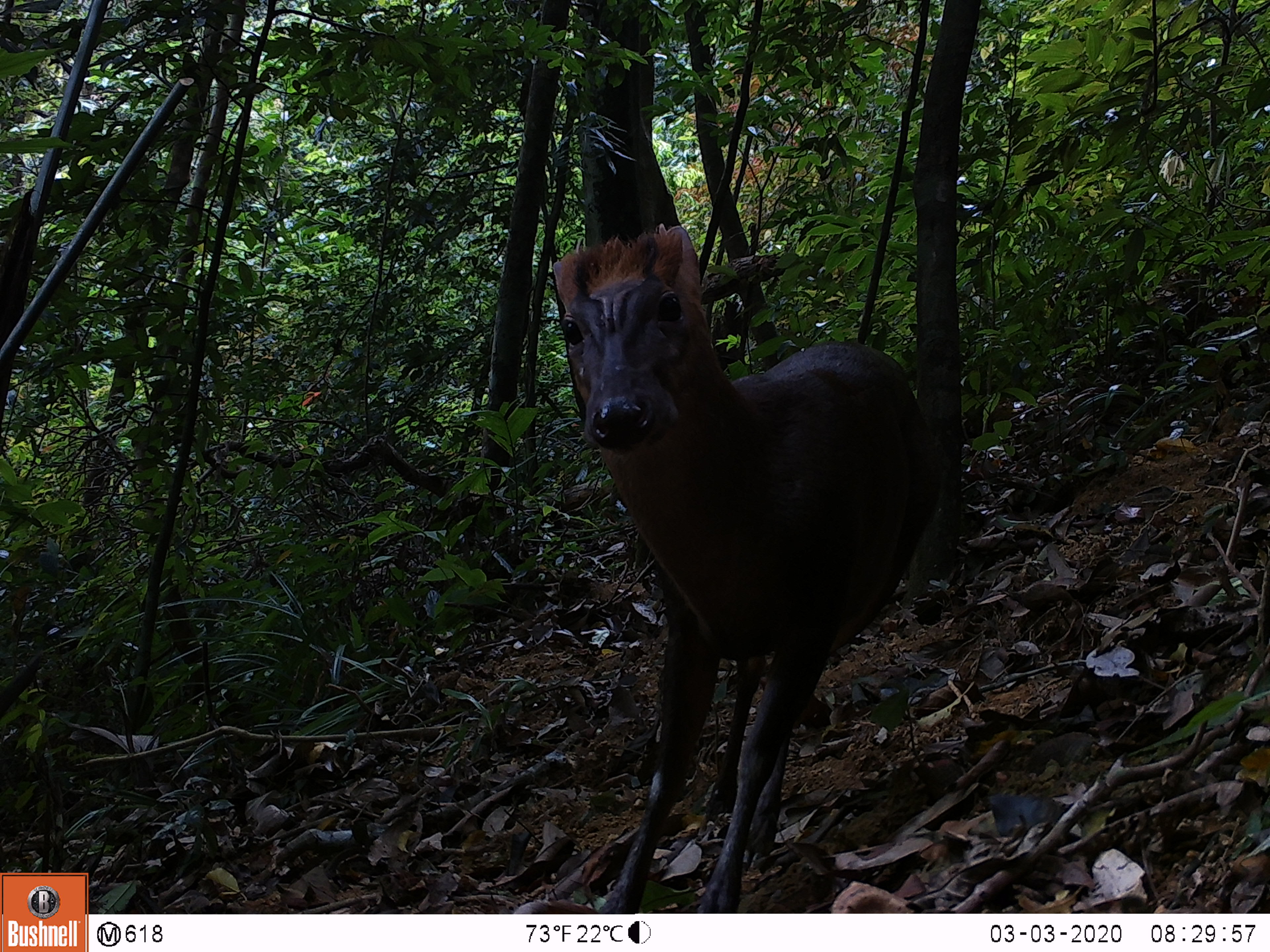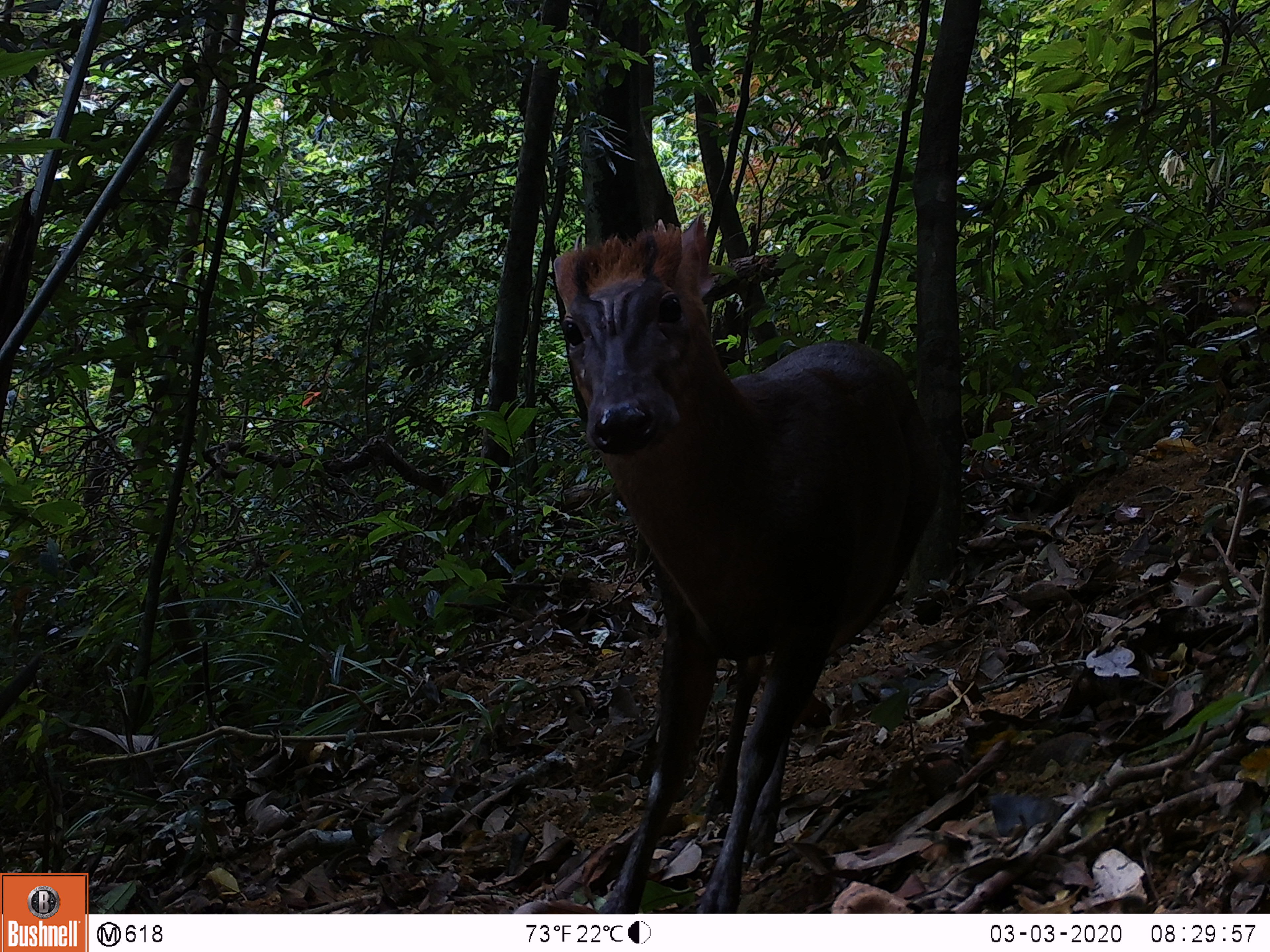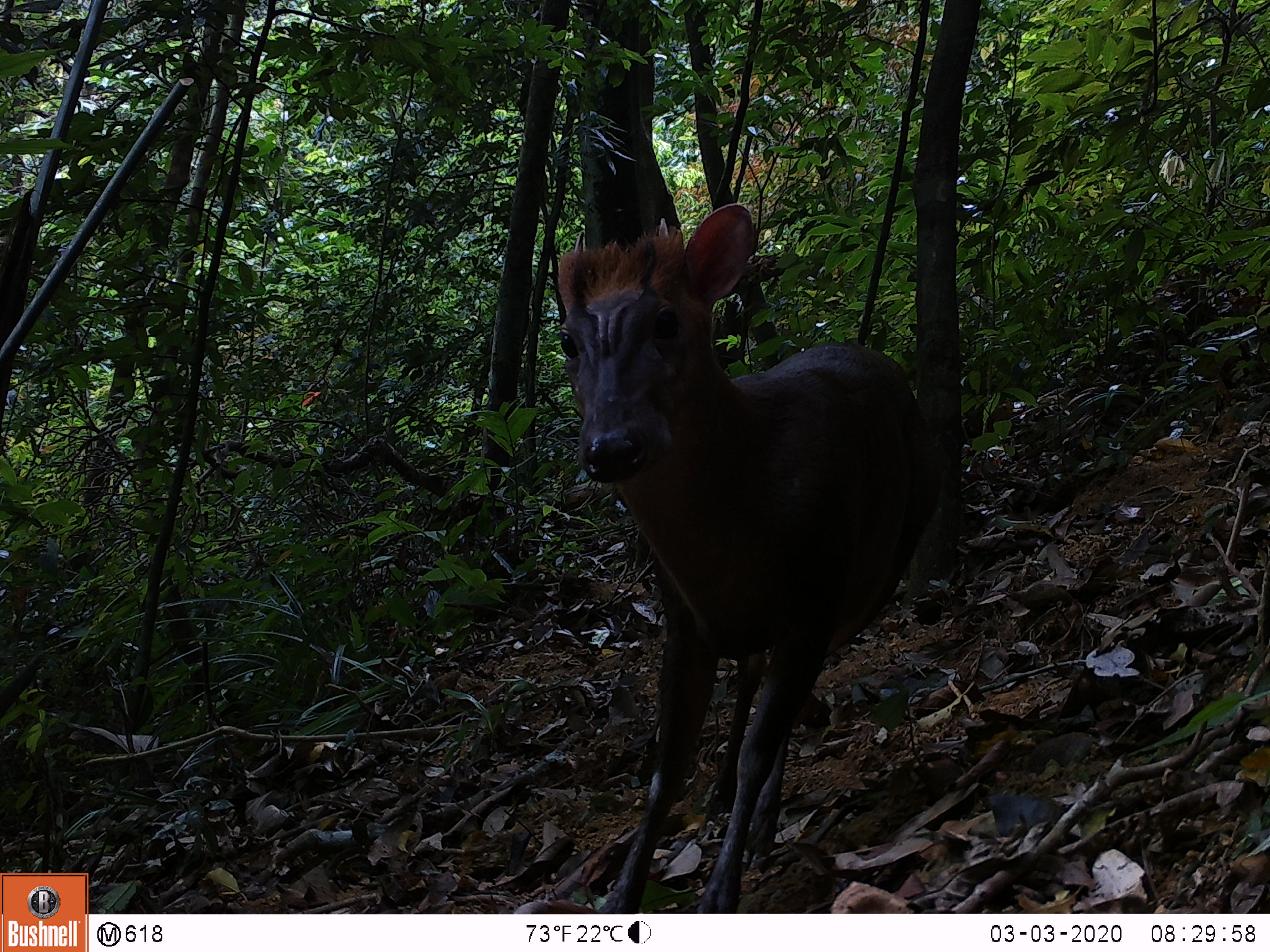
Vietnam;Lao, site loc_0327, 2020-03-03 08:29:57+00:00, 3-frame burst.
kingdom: Animalia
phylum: Chordata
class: Mammalia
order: Artiodactyla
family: Cervidae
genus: Muntiacus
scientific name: Muntiacus rooseveltorum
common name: roosevelt's muntjac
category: roosevelts muntjac group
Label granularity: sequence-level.